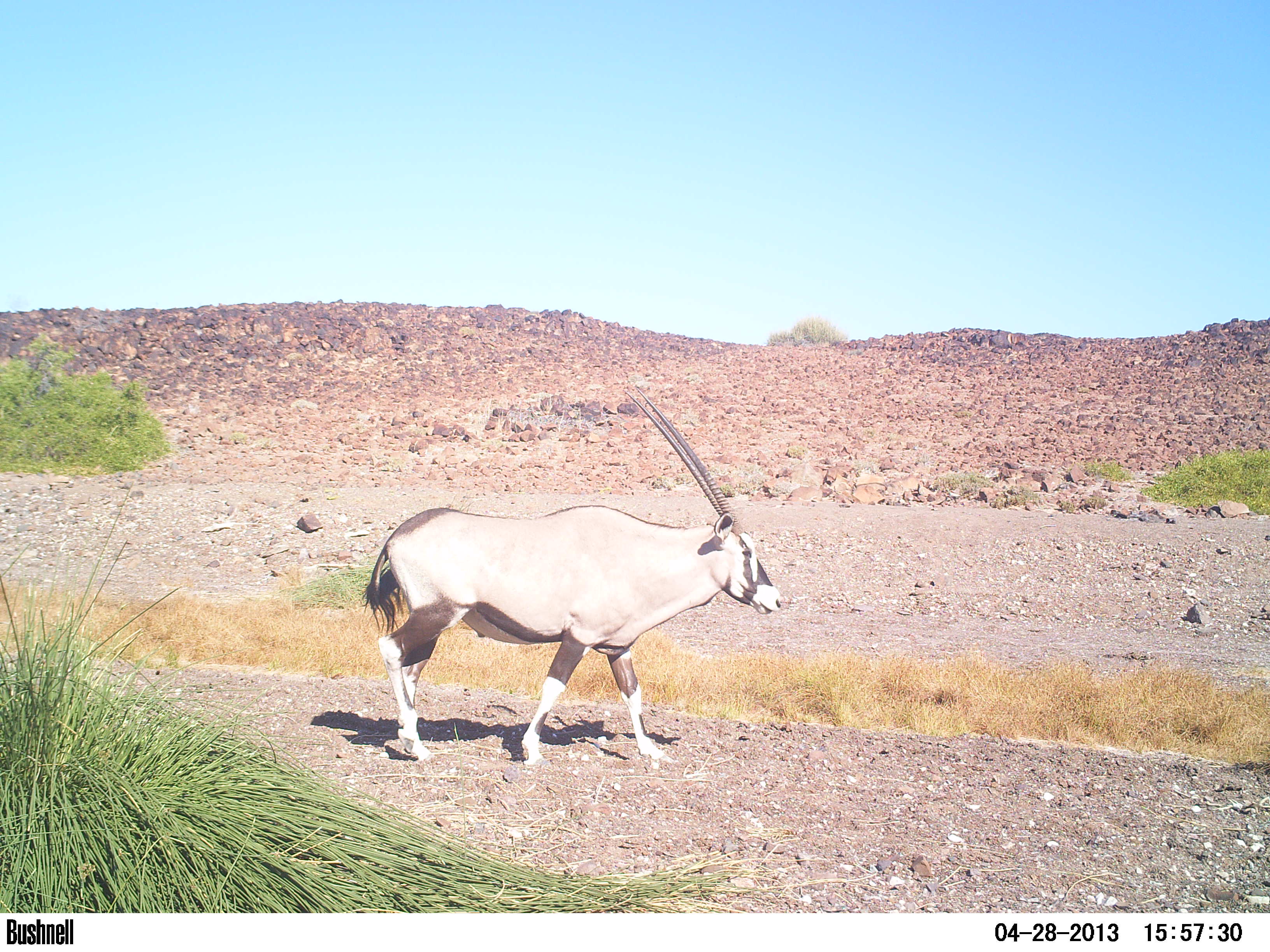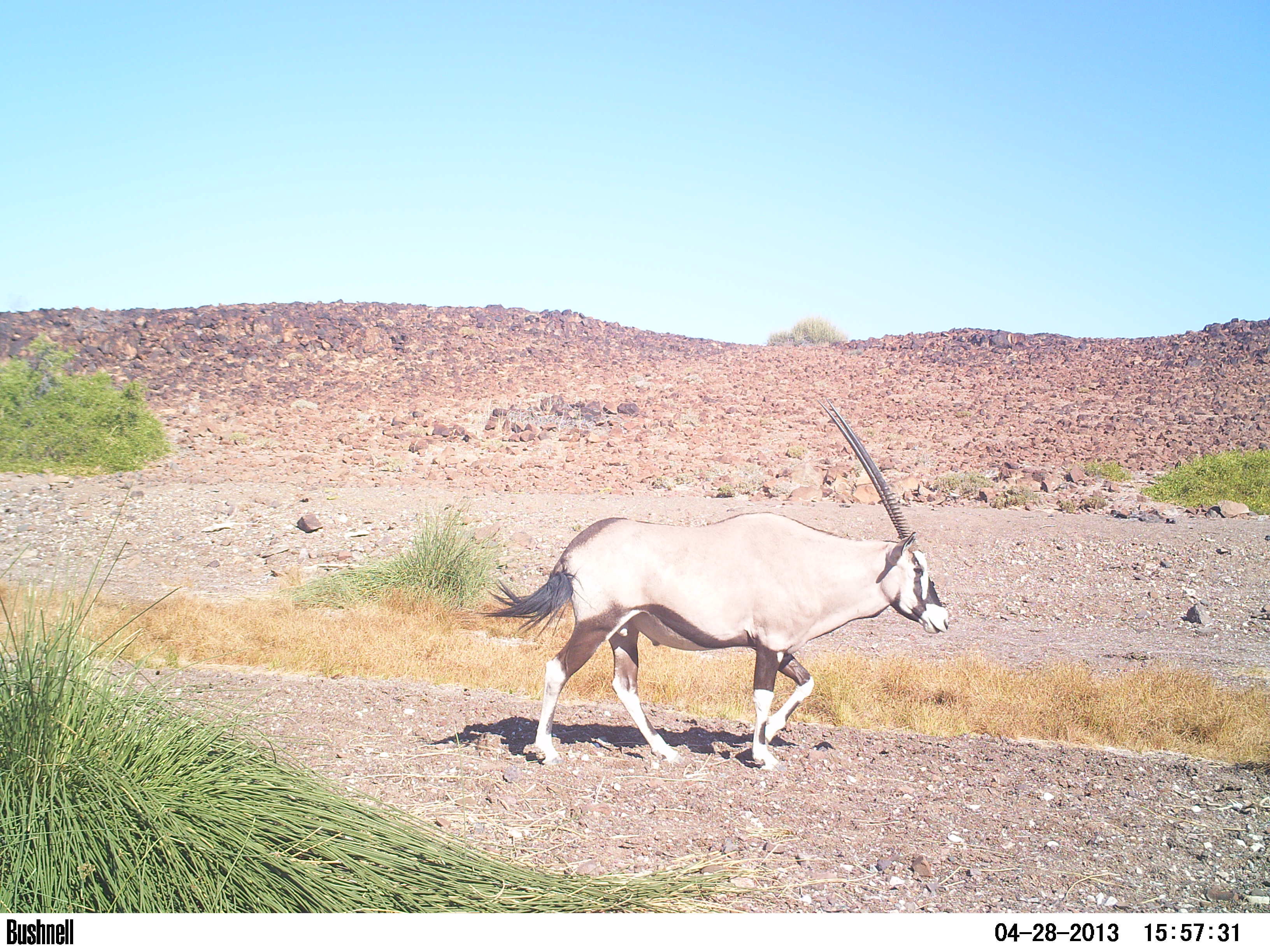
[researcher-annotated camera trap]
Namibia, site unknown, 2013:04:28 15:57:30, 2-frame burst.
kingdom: Animalia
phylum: Chordata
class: Mammalia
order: Artiodactyla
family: Bovidae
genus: Oryx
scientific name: Oryx gazella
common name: gemsbok